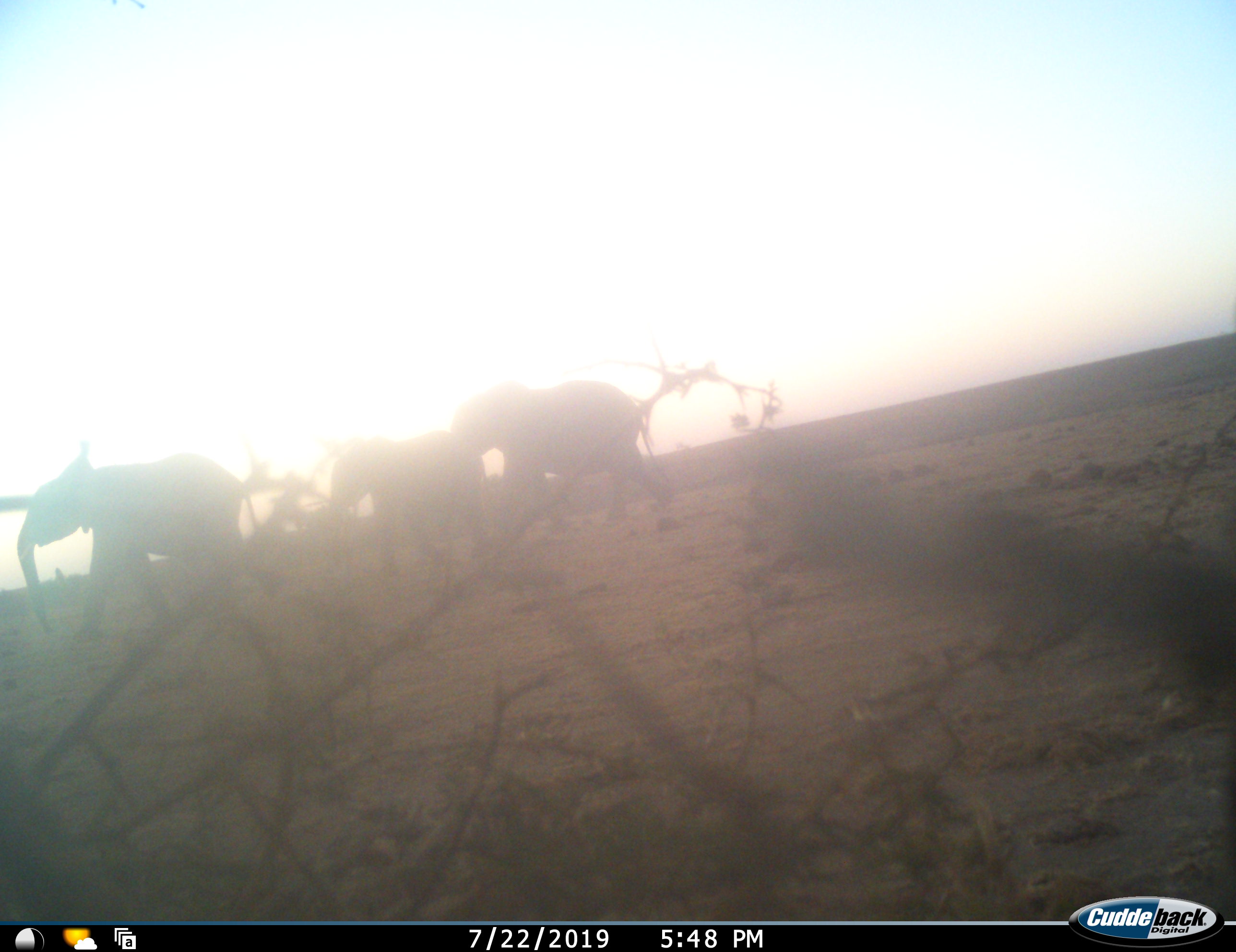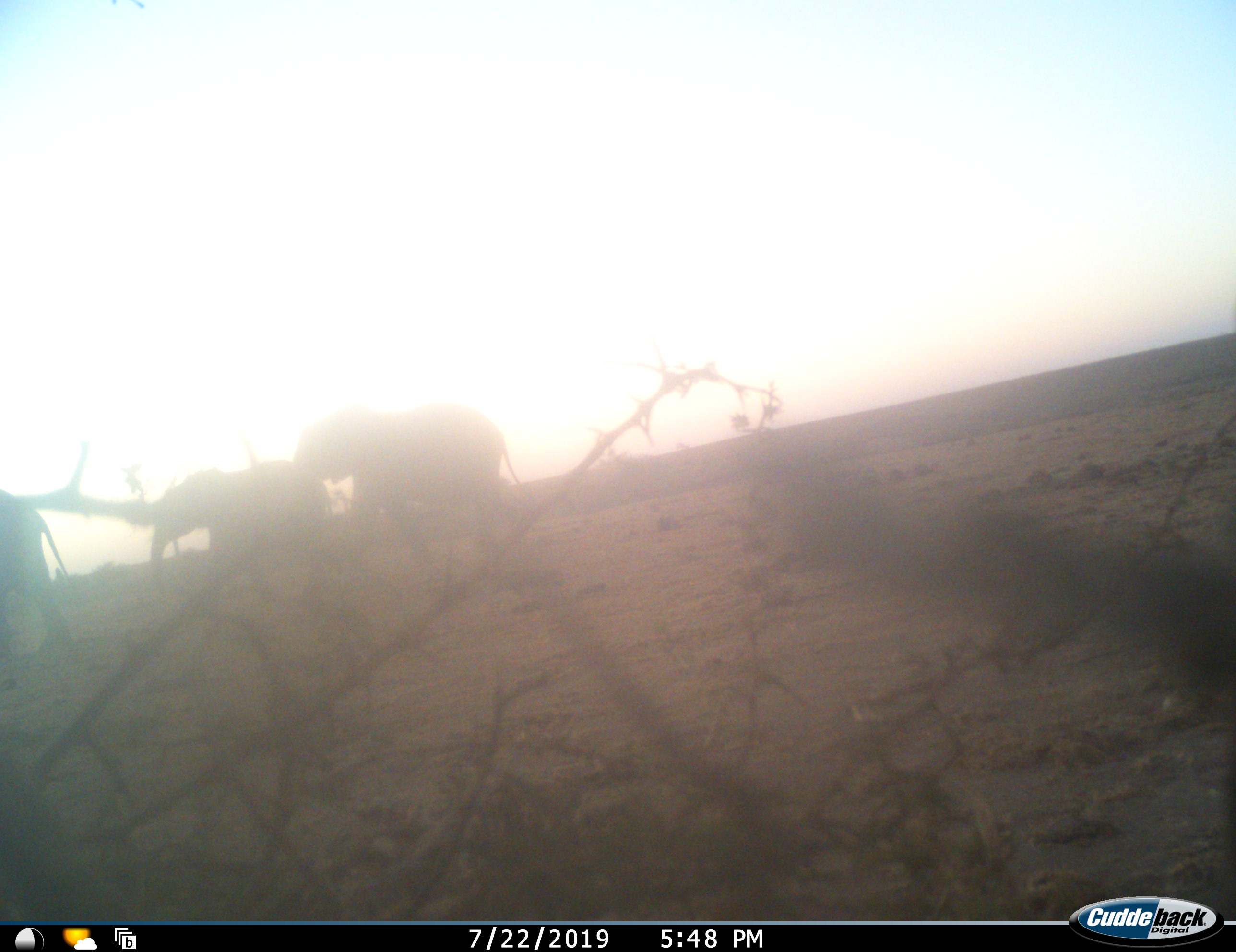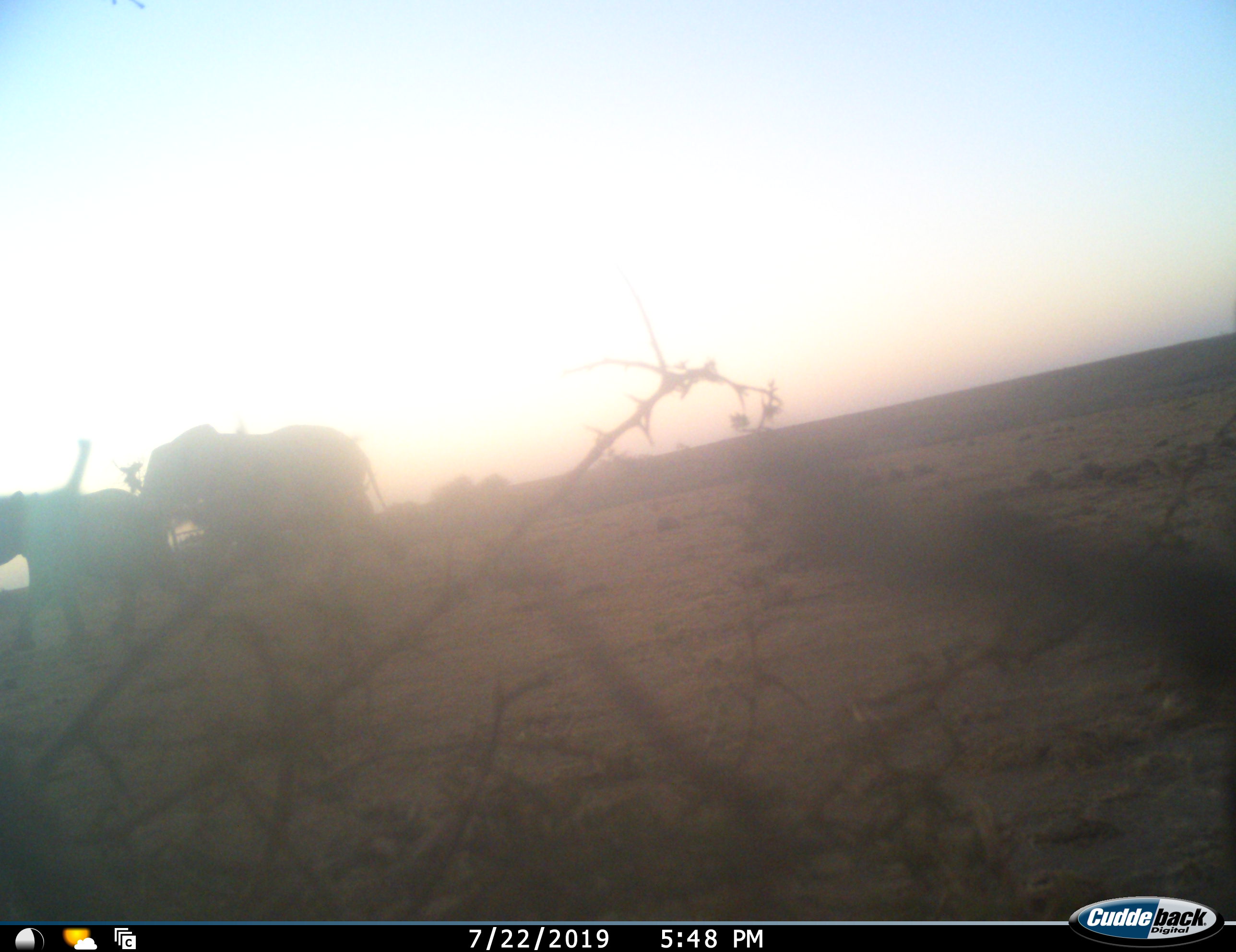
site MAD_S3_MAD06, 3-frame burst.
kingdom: Animalia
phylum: Chordata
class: Mammalia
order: Proboscidea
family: Elephantidae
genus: Loxodonta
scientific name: Loxodonta africana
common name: african bush elephant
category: elephant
Elephant (african bush elephant) (Loxodonta africana), count 3. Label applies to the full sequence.